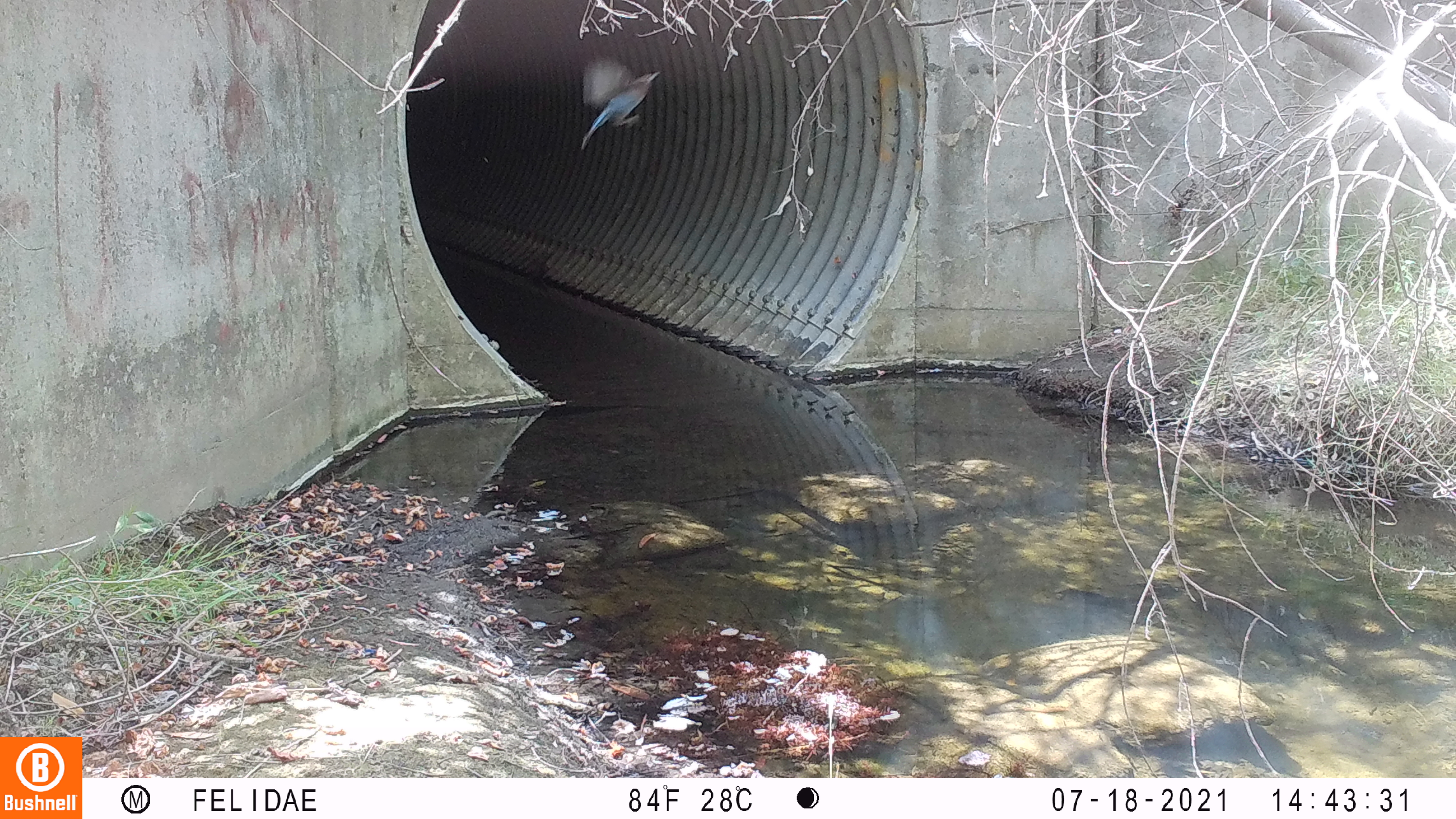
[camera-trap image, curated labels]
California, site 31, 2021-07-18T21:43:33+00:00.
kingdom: Animalia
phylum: Chordata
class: Aves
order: Passeriformes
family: Corvidae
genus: Cyanocitta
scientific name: Cyanocitta stelleri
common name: steller's jay